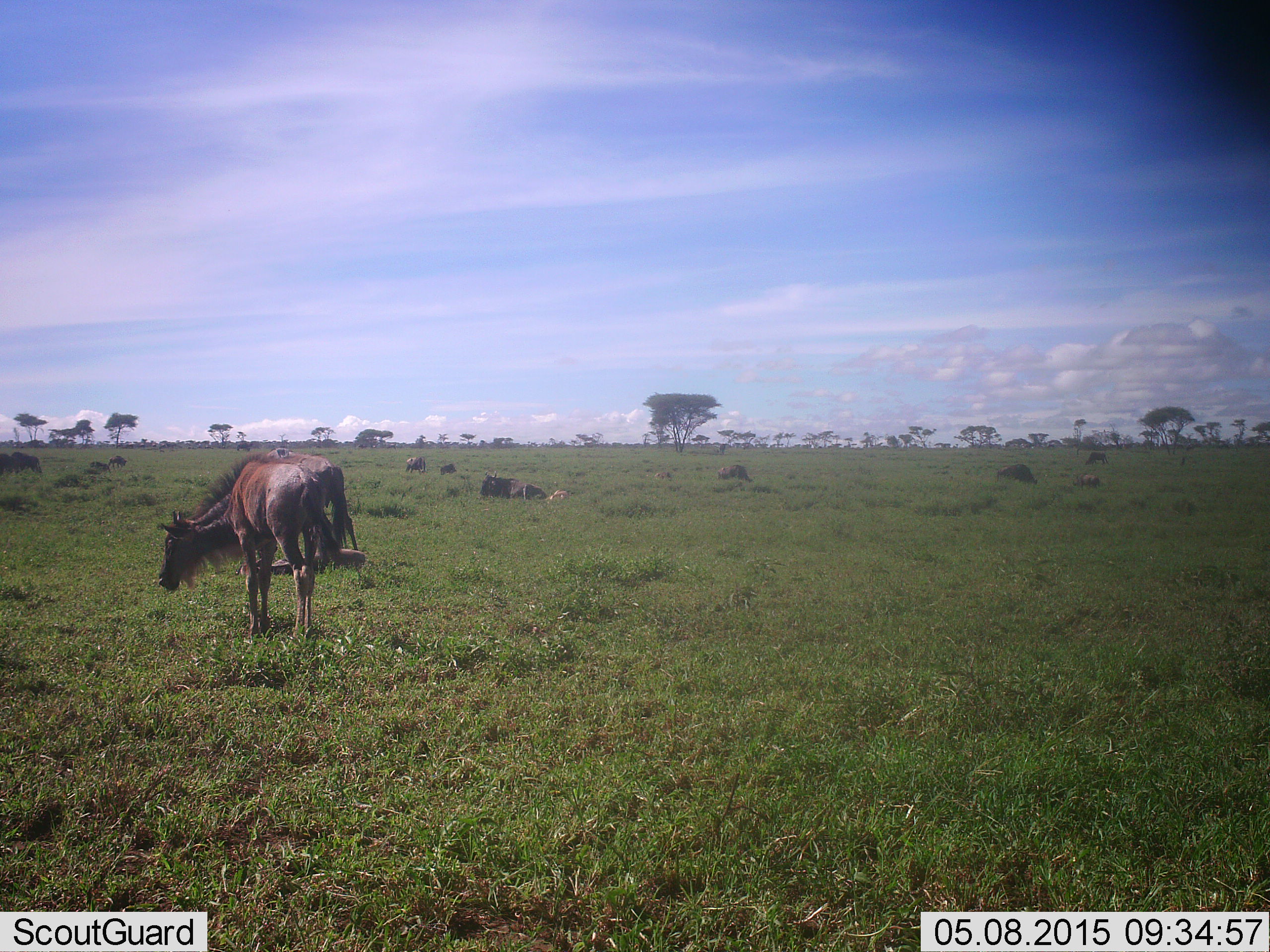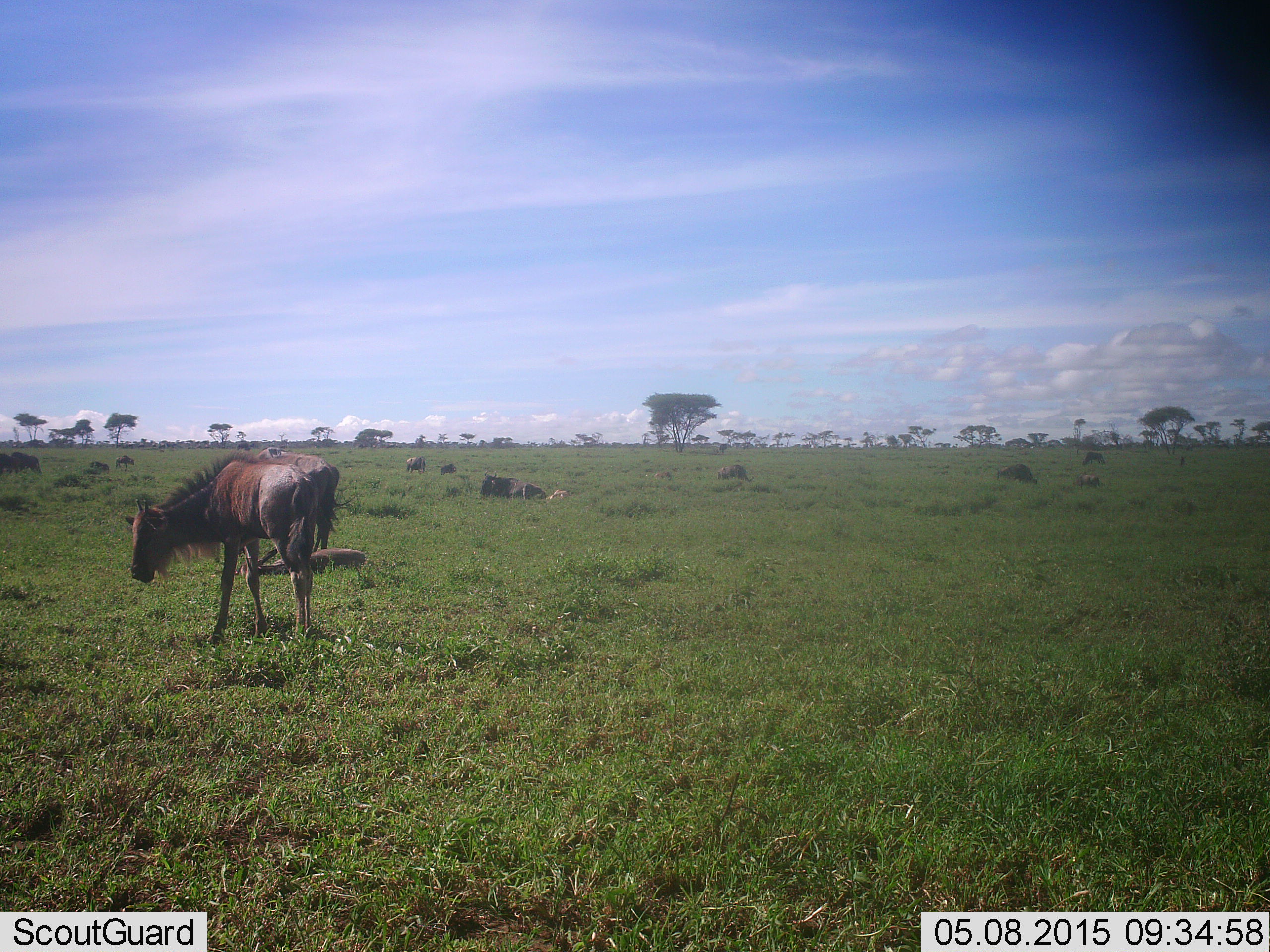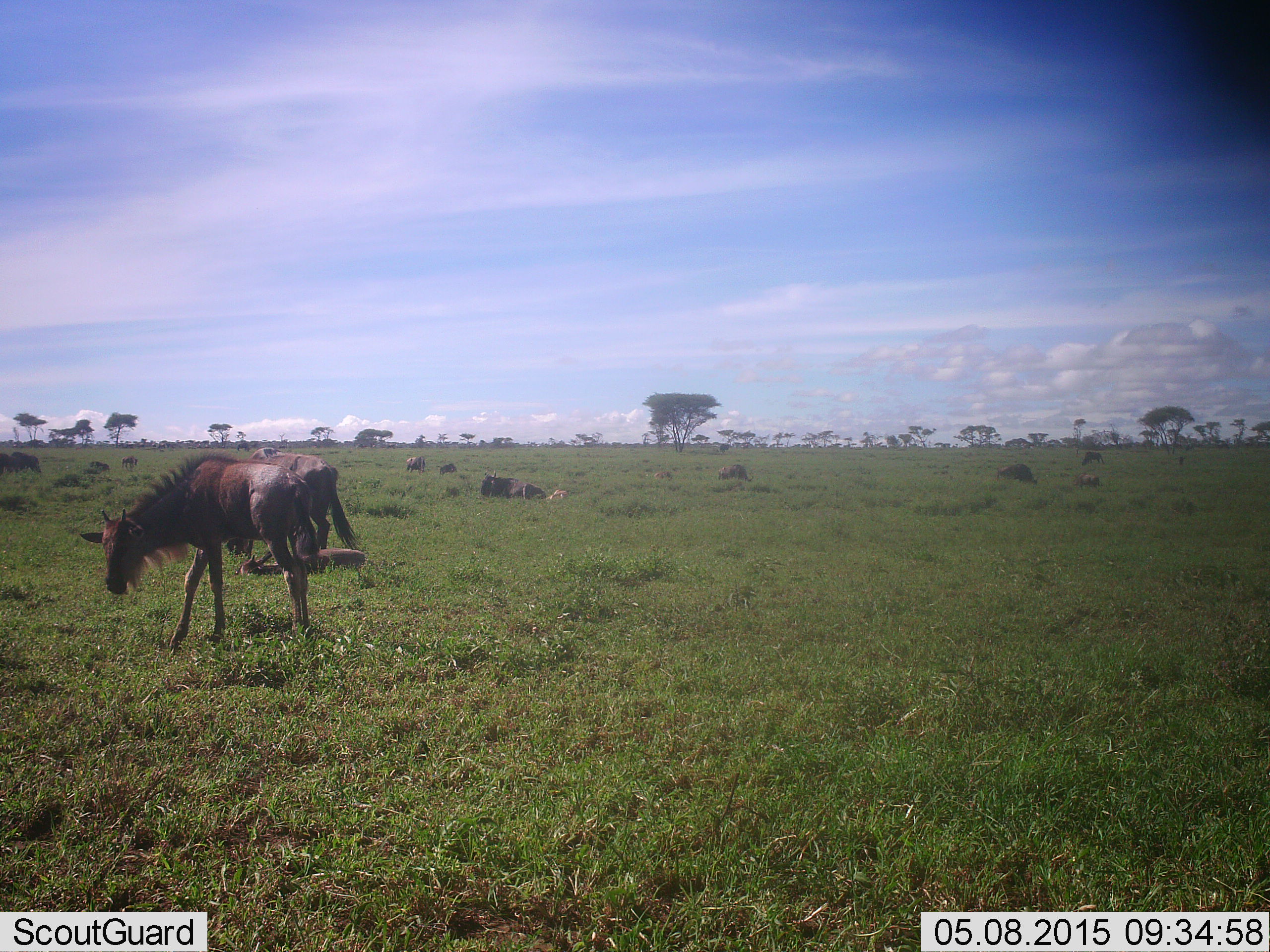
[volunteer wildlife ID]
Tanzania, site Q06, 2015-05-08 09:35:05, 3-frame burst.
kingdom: Animalia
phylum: Chordata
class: Mammalia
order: Artiodactyla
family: Bovidae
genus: Connochaetes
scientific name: Connochaetes taurinus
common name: blue wildebeest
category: wildebeest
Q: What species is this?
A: Wildebeest (blue wildebeest) (Connochaetes taurinus).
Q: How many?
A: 6.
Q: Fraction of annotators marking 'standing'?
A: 70%.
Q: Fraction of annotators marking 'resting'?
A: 50%.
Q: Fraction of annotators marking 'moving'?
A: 40%.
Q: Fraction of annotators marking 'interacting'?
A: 0%.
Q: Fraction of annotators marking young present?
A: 40%.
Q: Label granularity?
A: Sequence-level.